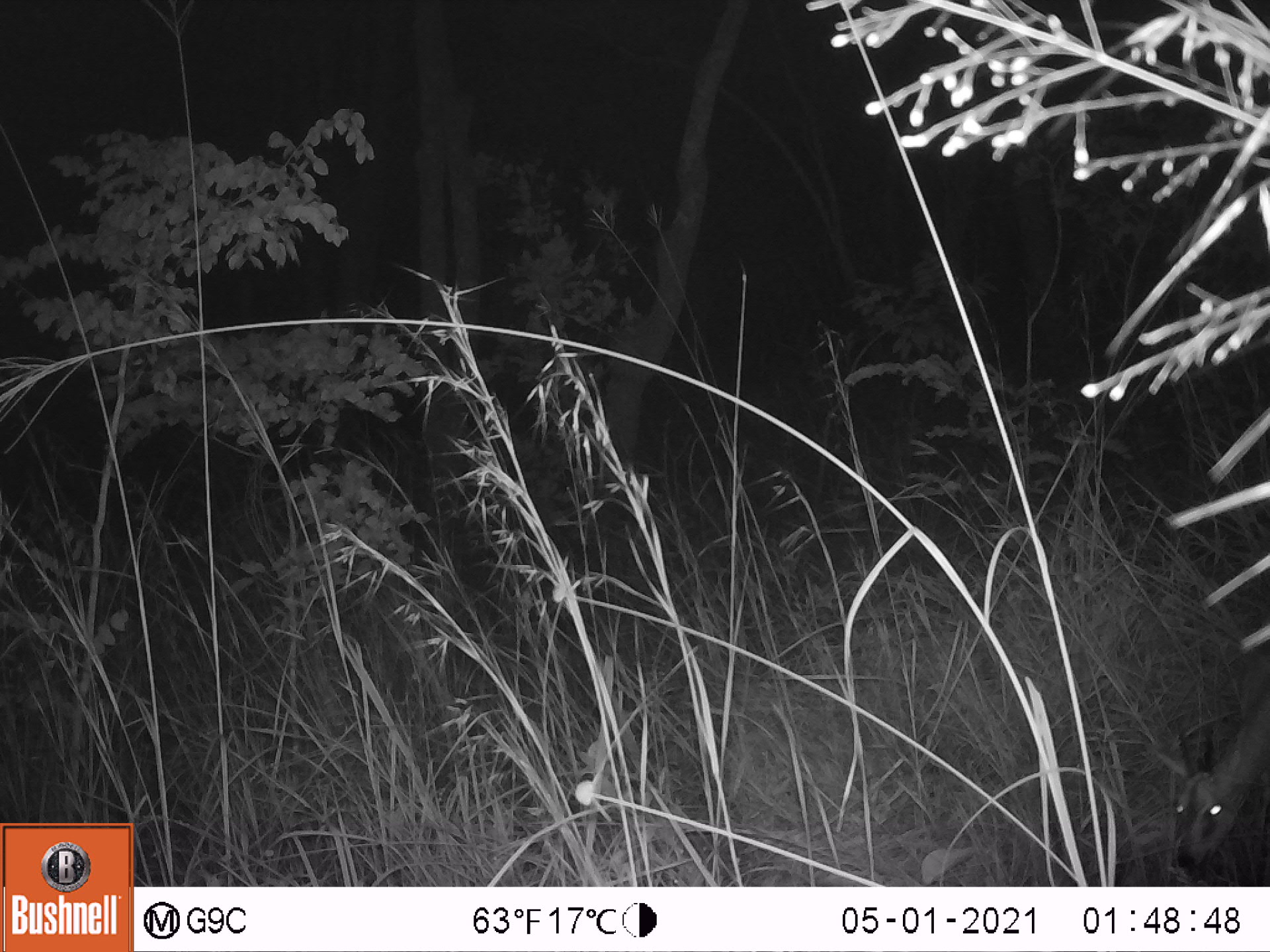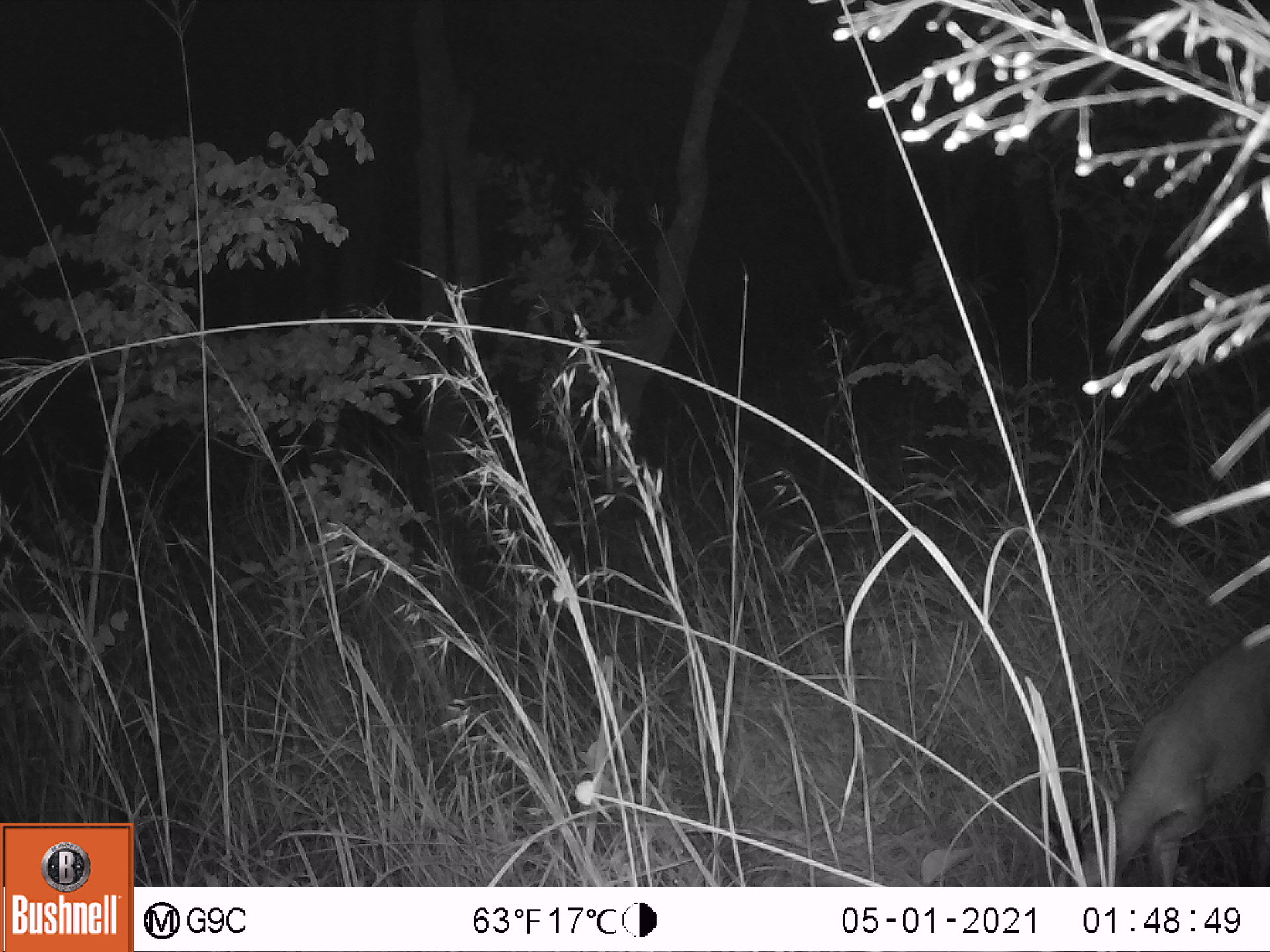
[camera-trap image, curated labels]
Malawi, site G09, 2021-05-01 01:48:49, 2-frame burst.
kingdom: Animalia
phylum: Chordata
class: Mammalia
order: Artiodactyla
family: Bovidae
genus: Sylvicapra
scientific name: Sylvicapra grimmia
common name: common duiker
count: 1